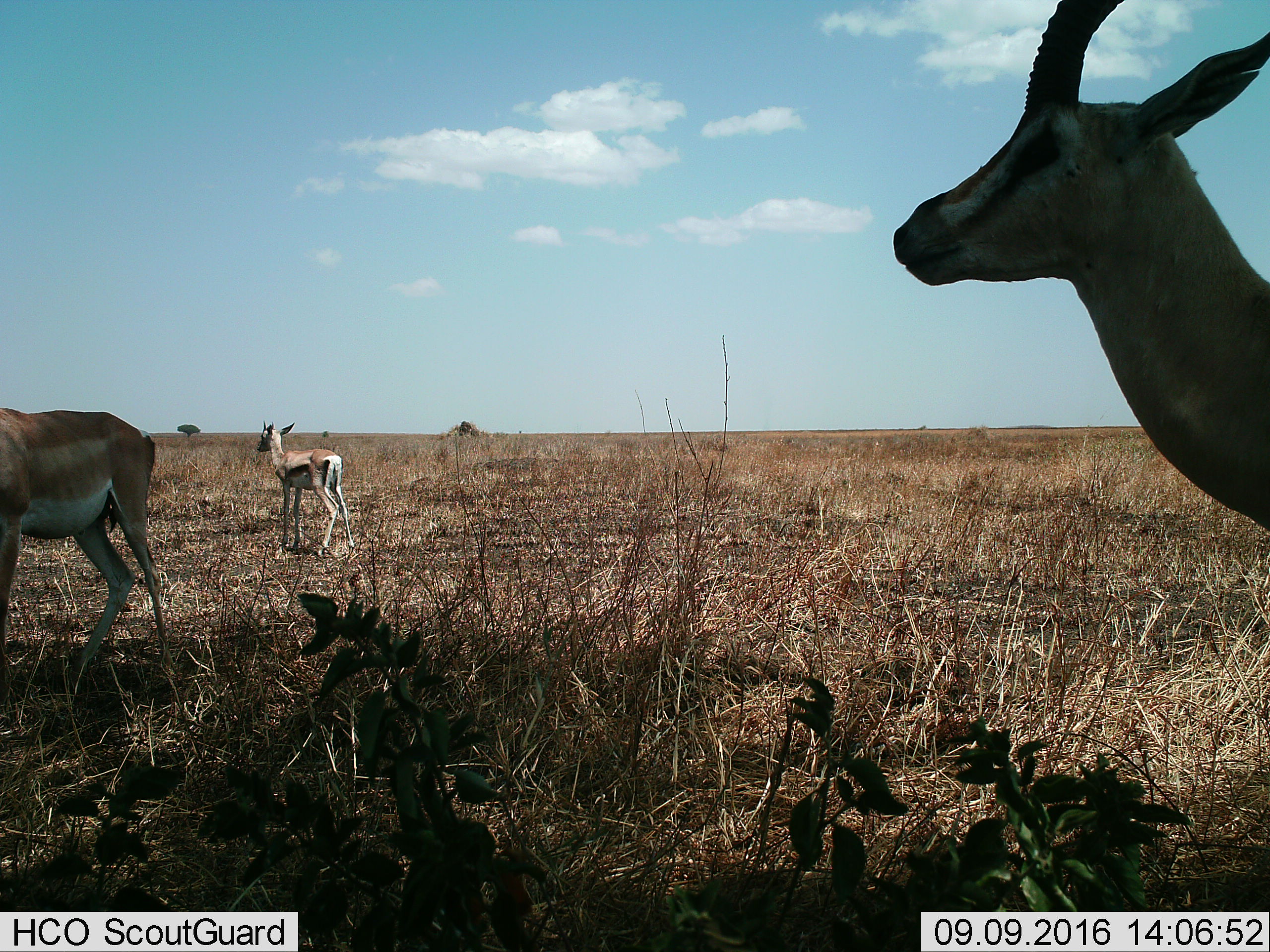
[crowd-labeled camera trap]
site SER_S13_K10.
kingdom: Animalia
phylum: Chordata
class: Mammalia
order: Artiodactyla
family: Bovidae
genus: Eudorcas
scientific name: Eudorcas thomsonii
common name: thomson's gazelle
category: gazellethomsons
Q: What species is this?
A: Gazellethomsons (thomson's gazelle) (Eudorcas thomsonii).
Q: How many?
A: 3.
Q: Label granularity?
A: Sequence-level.